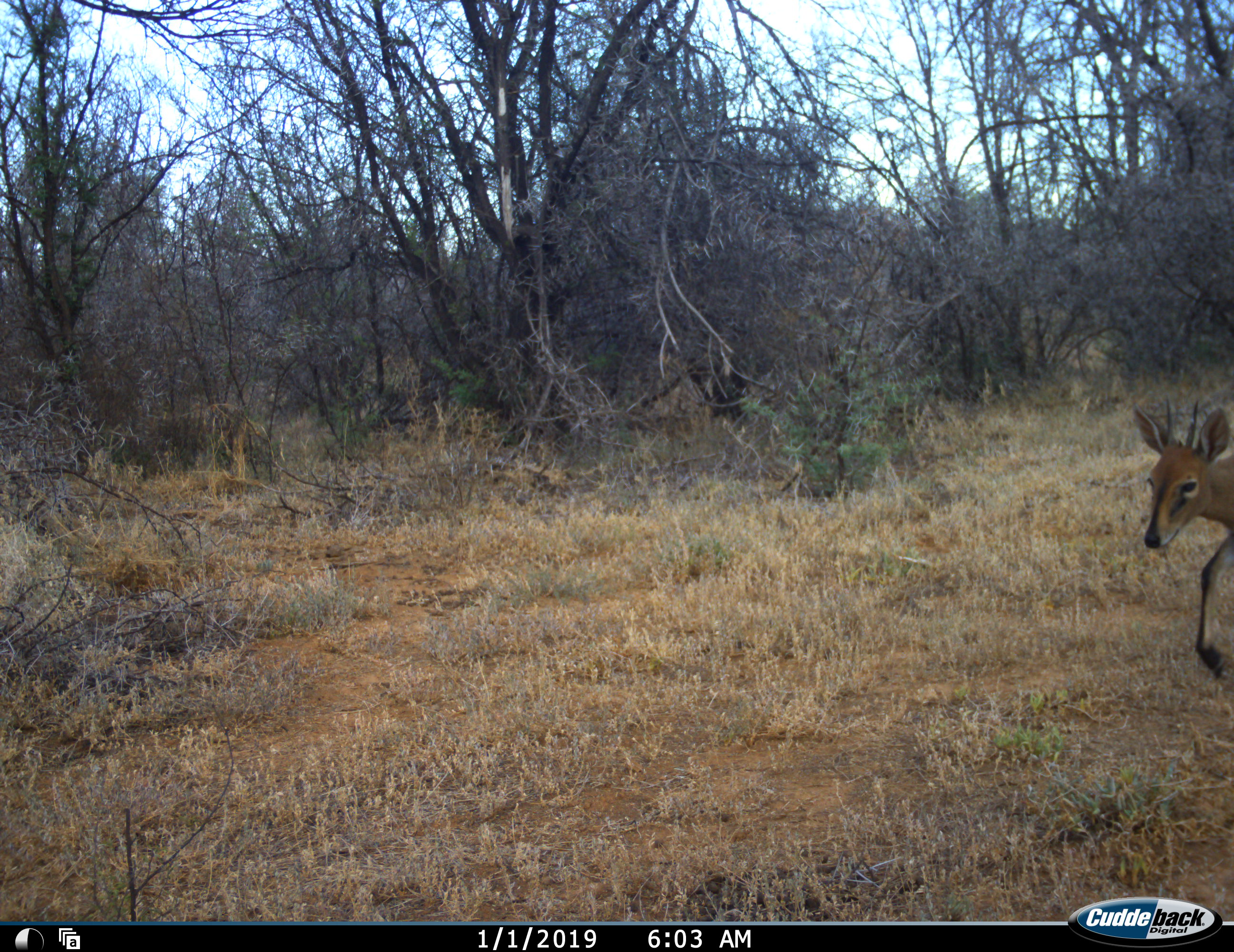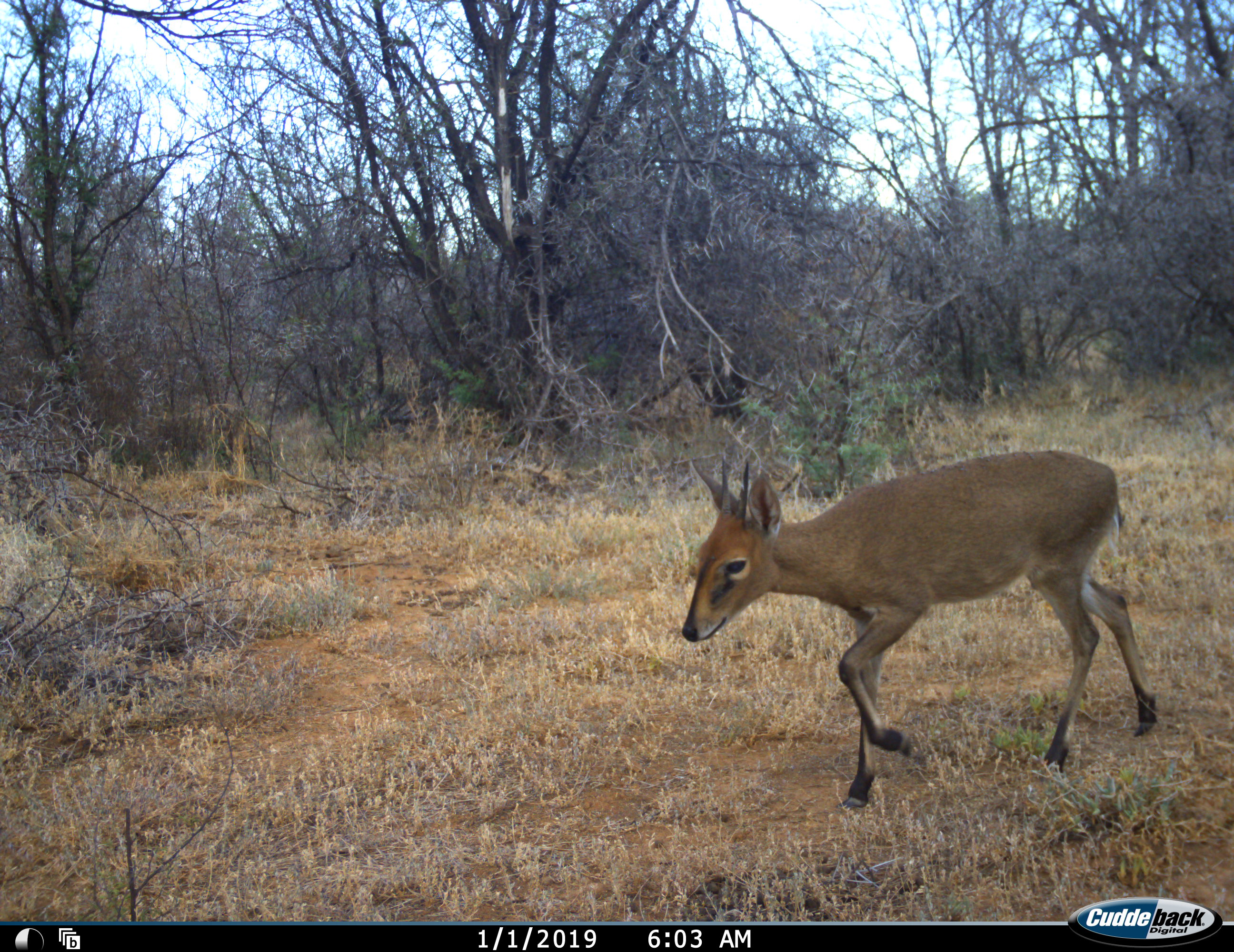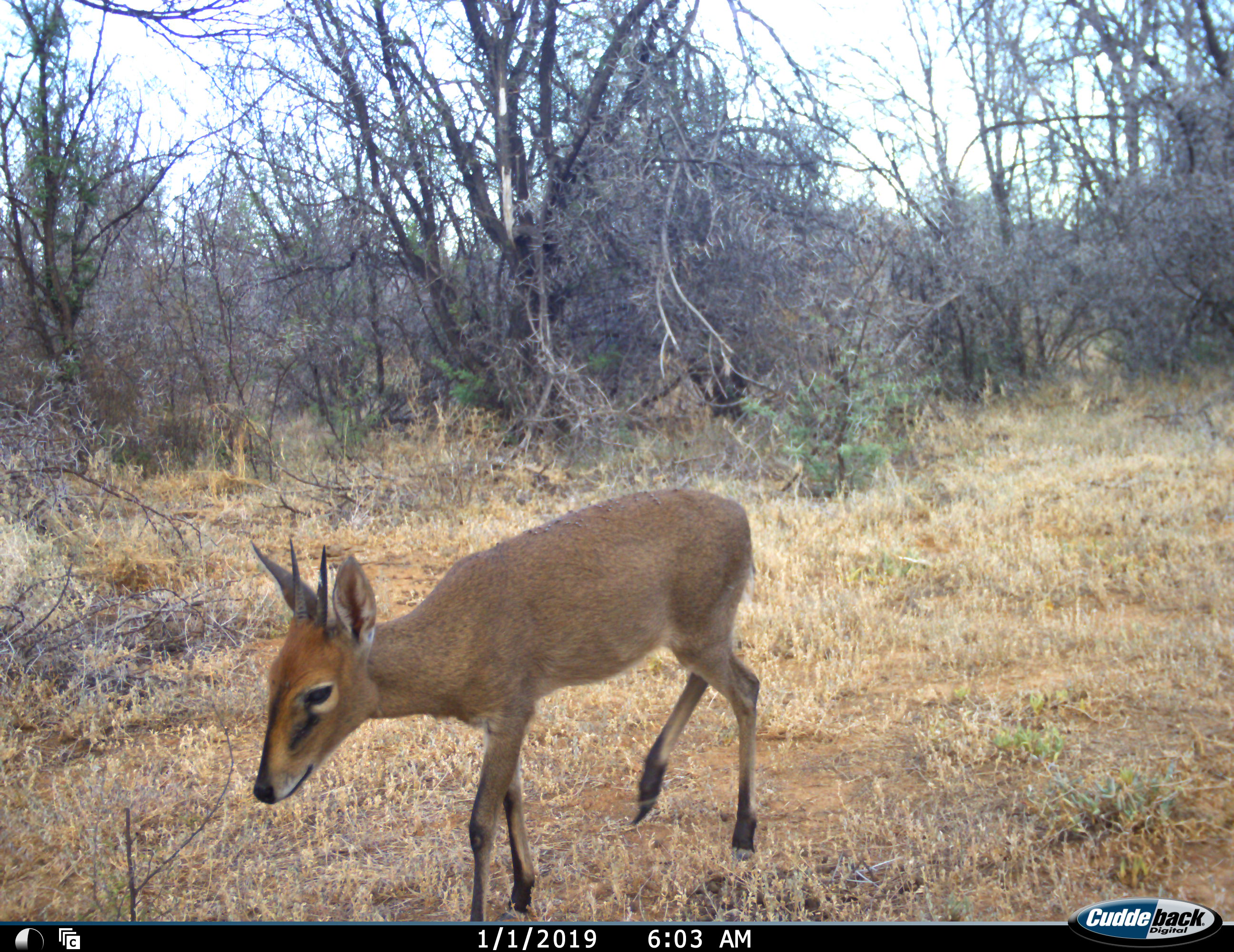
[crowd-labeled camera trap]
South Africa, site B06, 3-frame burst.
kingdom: Animalia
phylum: Chordata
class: Mammalia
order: Artiodactyla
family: Bovidae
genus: Sylvicapra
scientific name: Sylvicapra grimmia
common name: common grey duiker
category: duikercommongrey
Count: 1.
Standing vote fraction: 0%.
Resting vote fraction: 0%.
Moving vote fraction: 100%.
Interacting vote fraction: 0%.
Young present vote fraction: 0%.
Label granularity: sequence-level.